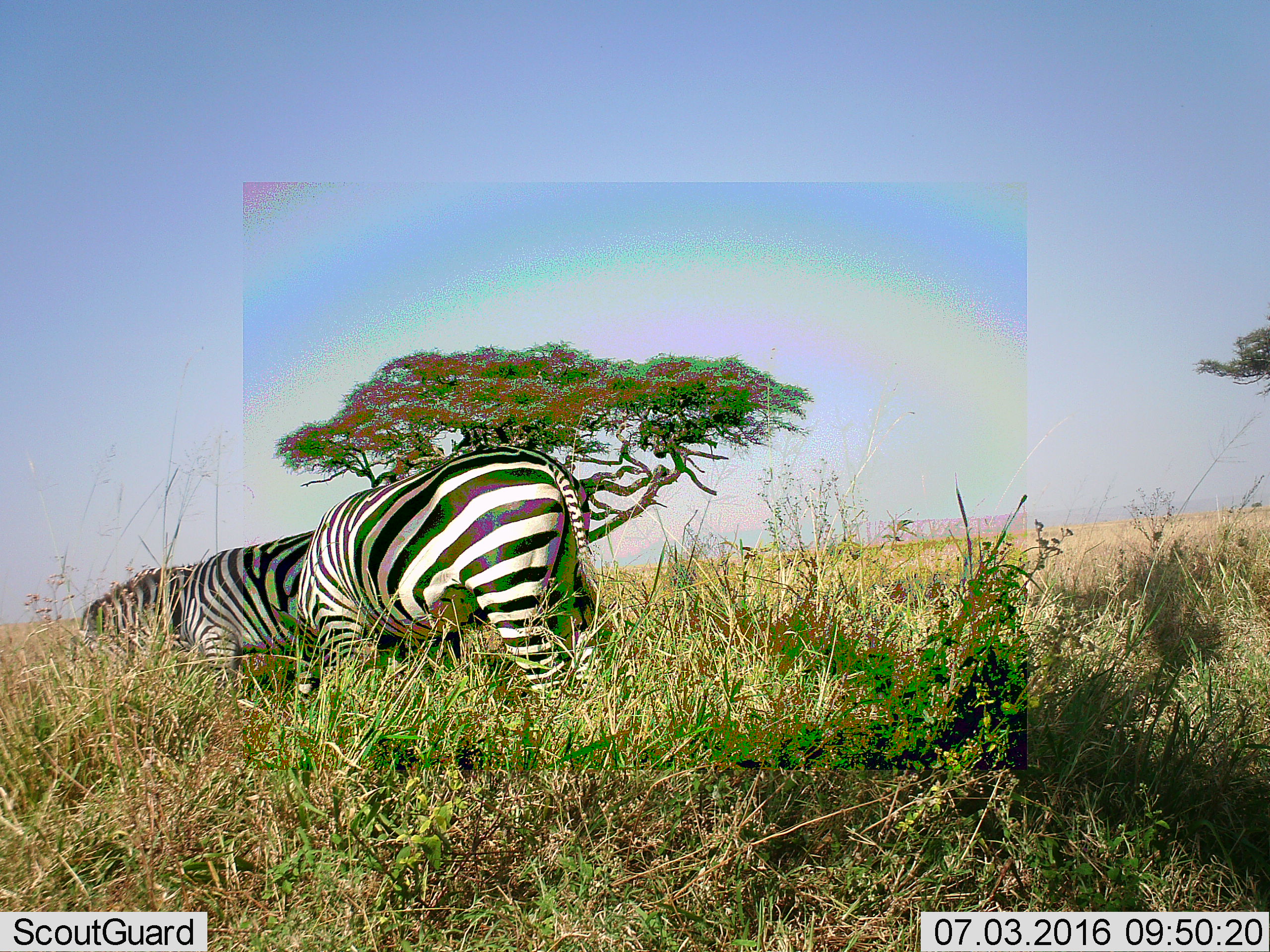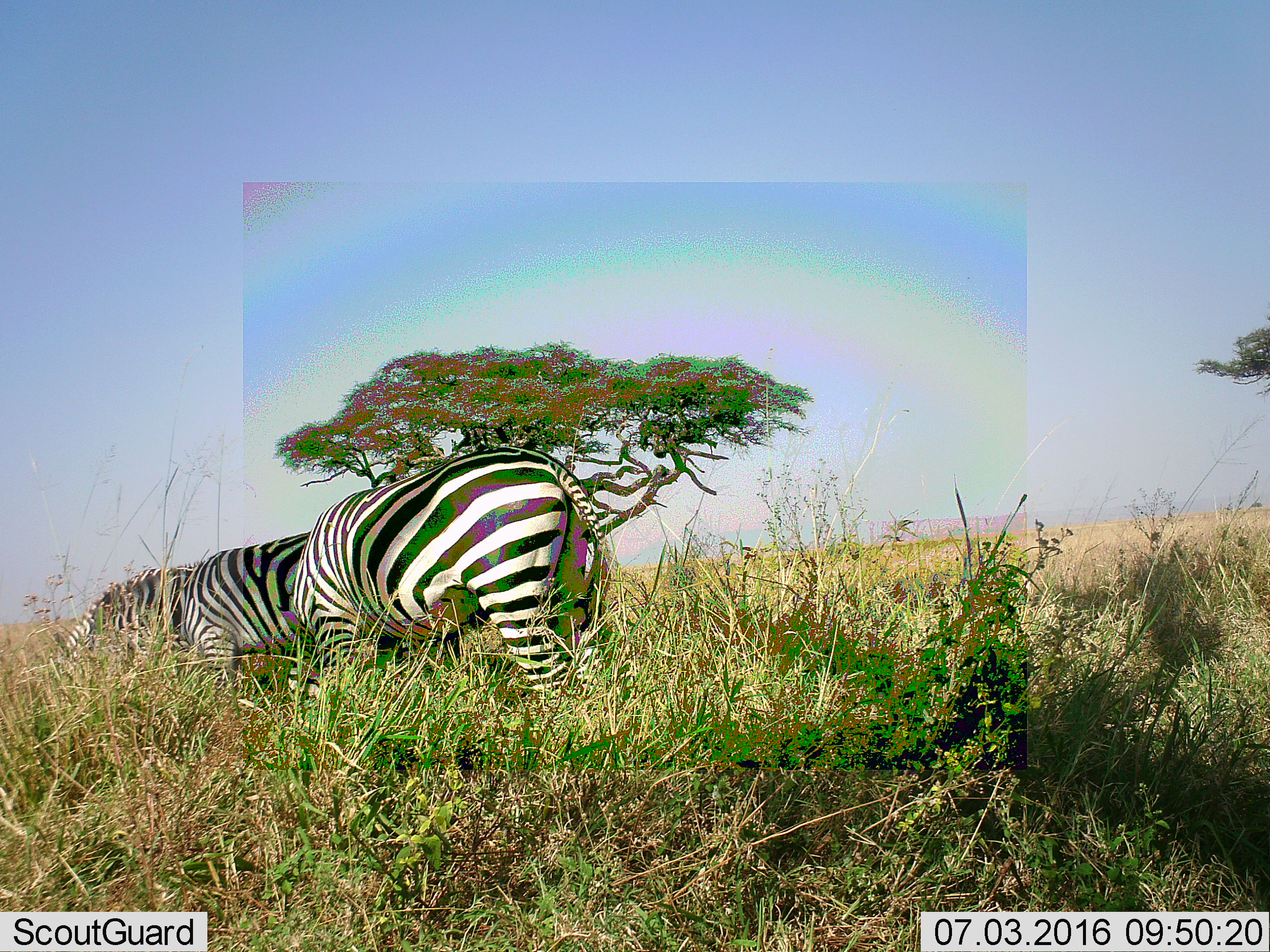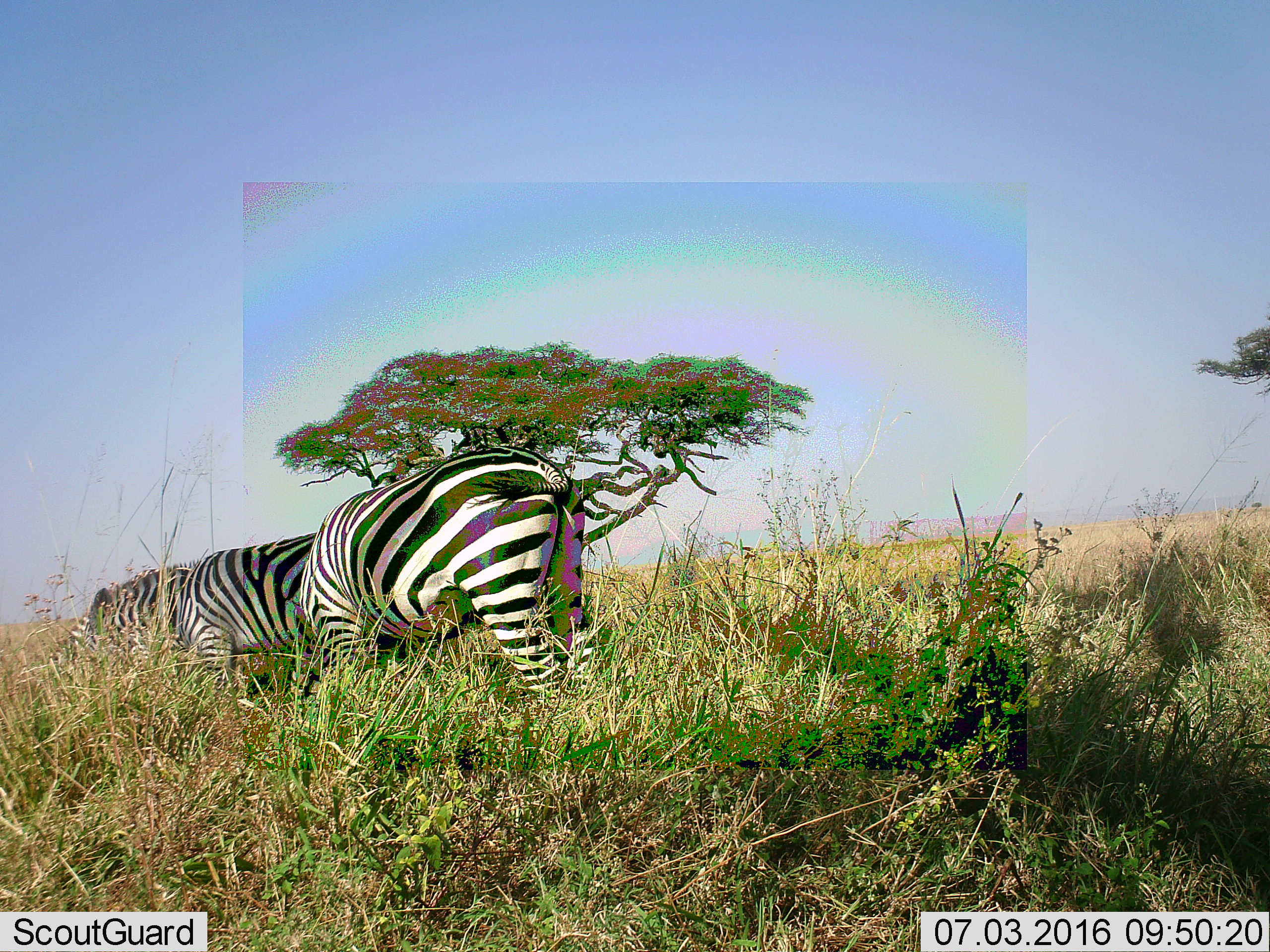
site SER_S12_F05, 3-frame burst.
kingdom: Animalia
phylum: Chordata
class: Mammalia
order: Perissodactyla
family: Equidae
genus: Equus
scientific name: Equus quagga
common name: plains zebra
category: zebraplains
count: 3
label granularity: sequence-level